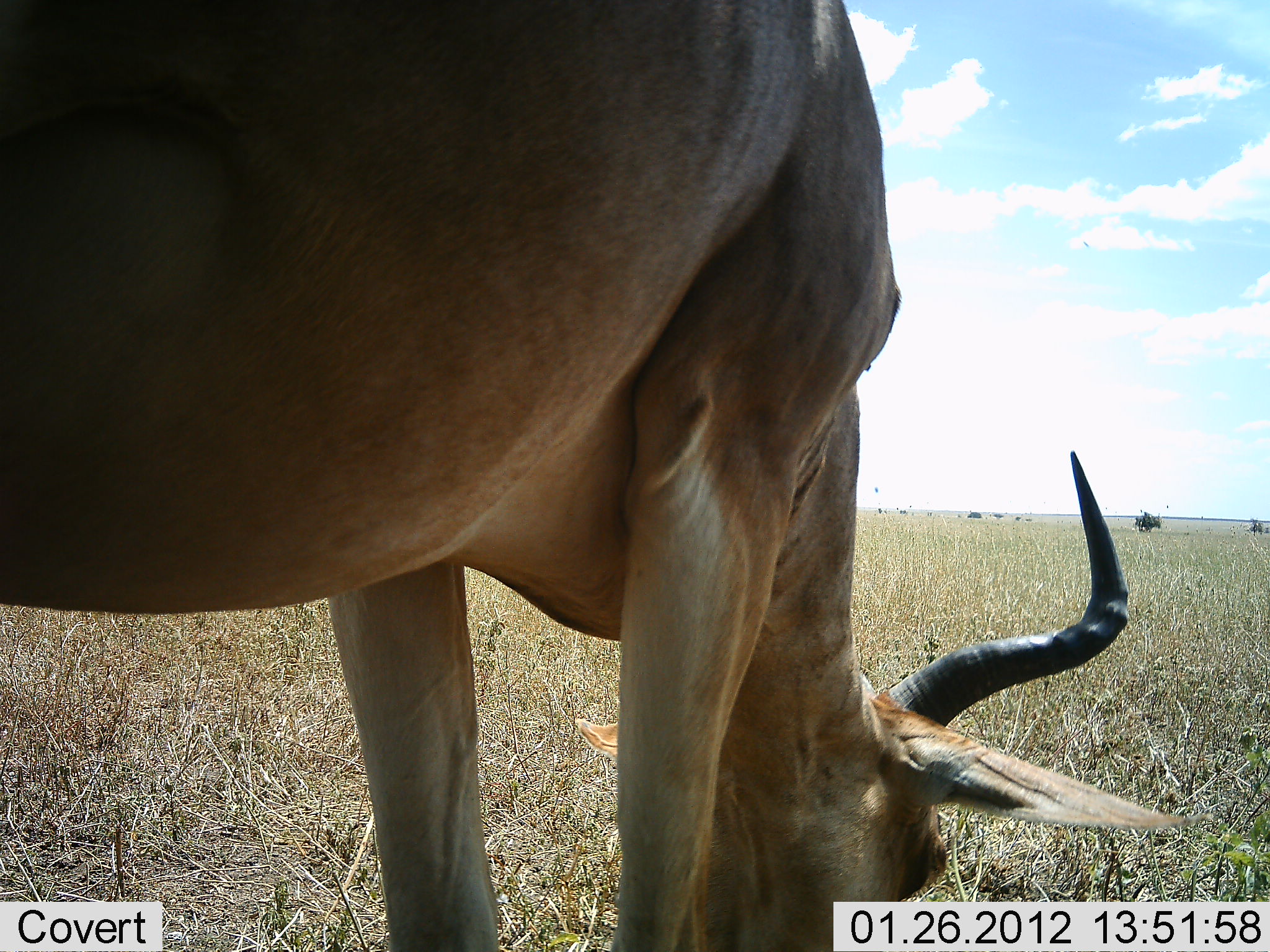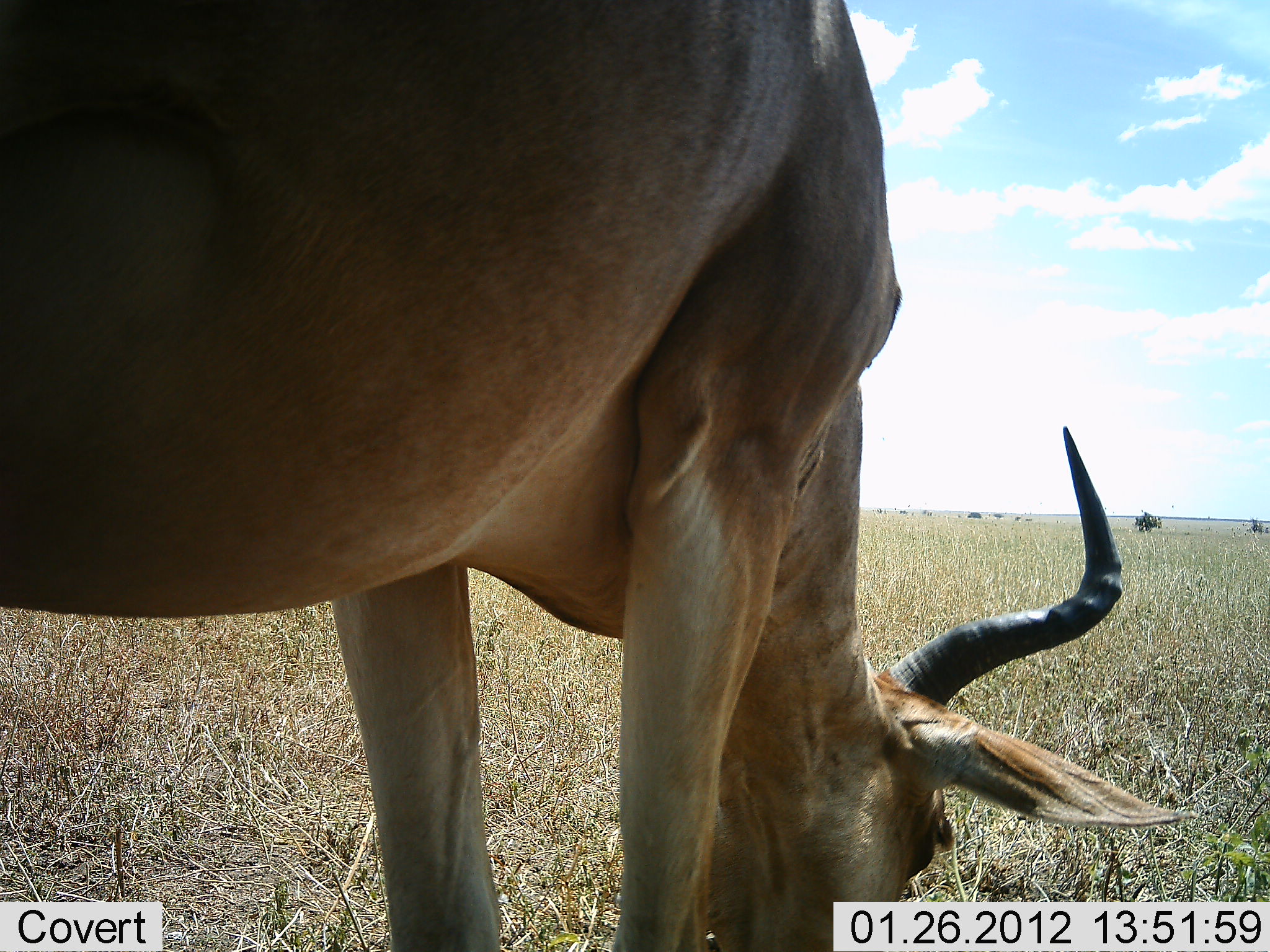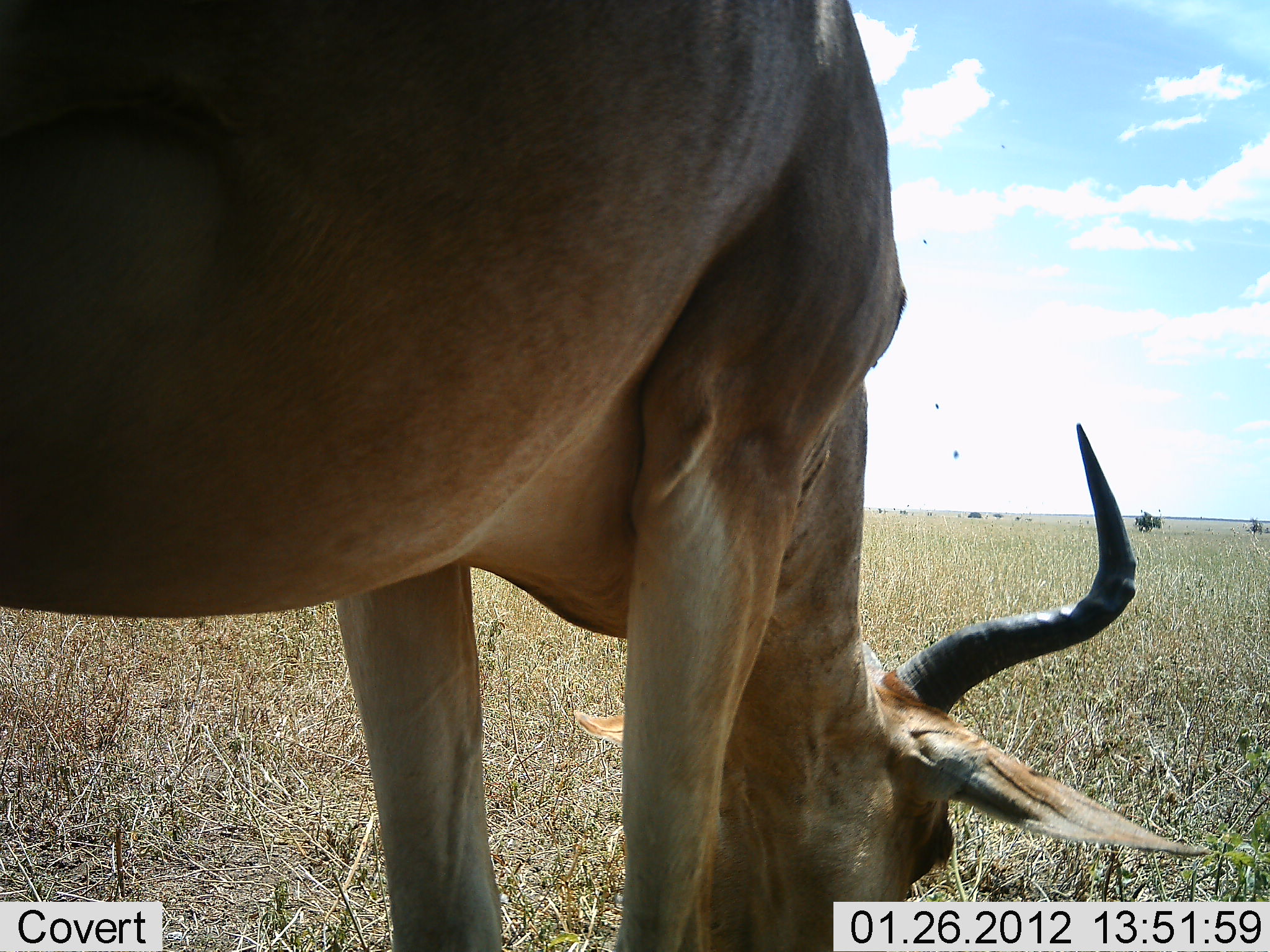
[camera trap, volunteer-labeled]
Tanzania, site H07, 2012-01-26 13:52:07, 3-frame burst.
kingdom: Animalia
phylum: Chordata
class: Mammalia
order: Artiodactyla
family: Bovidae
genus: Alcelaphus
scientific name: Alcelaphus buselaphus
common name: hartebeest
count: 1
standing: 18%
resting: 0%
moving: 0%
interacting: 0%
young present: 0%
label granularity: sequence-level